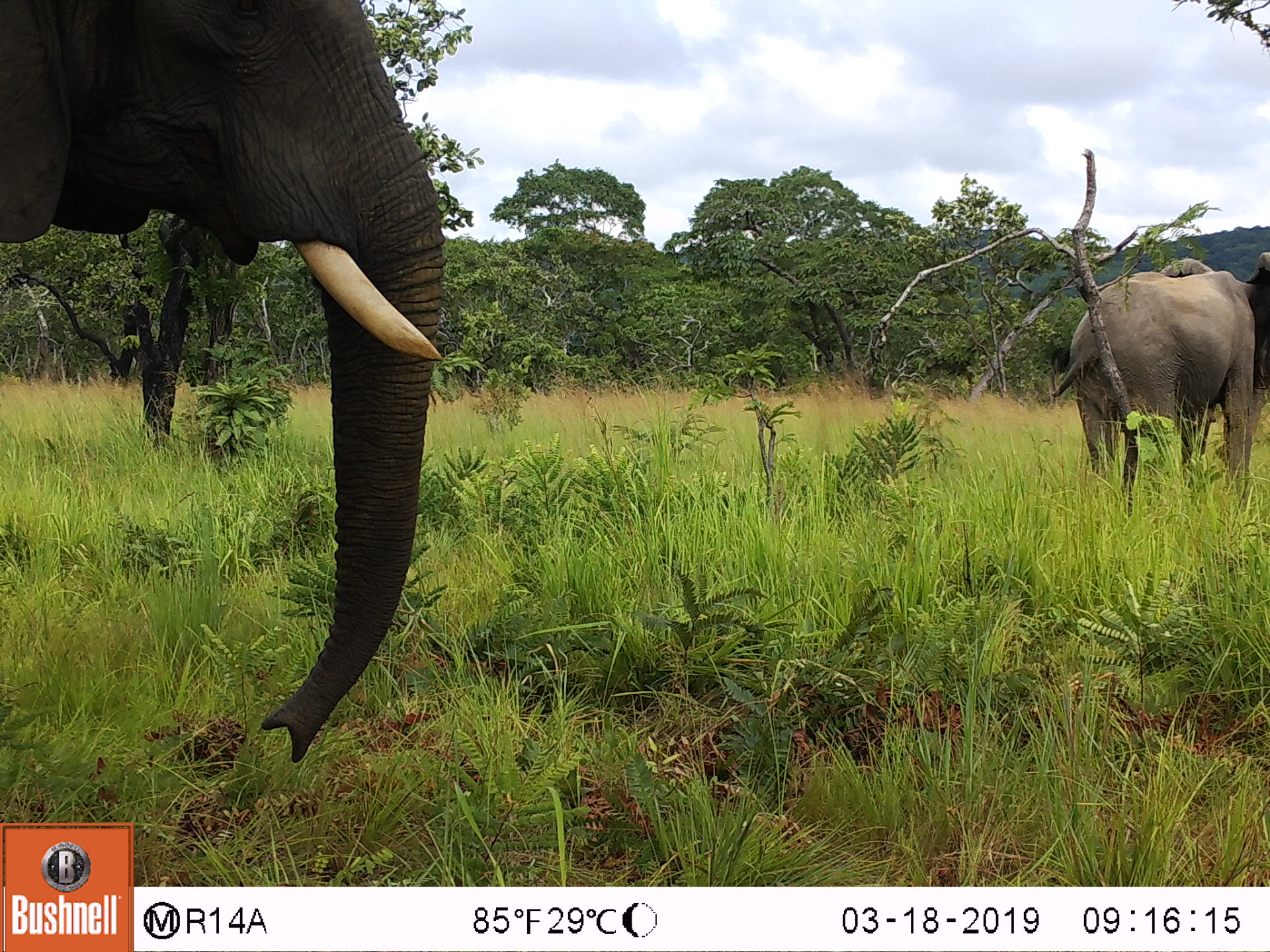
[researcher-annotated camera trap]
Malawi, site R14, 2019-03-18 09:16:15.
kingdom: Animalia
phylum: Chordata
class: Mammalia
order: Proboscidea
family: Elephantidae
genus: Loxodonta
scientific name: Loxodonta africana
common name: african savanna elephant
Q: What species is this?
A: African savanna elephant (Loxodonta africana).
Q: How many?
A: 2.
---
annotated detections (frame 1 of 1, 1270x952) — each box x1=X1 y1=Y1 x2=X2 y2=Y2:
african savanna elephant: x1=0 y1=2 x2=459 y2=768; x1=1032 y1=242 x2=1268 y2=495